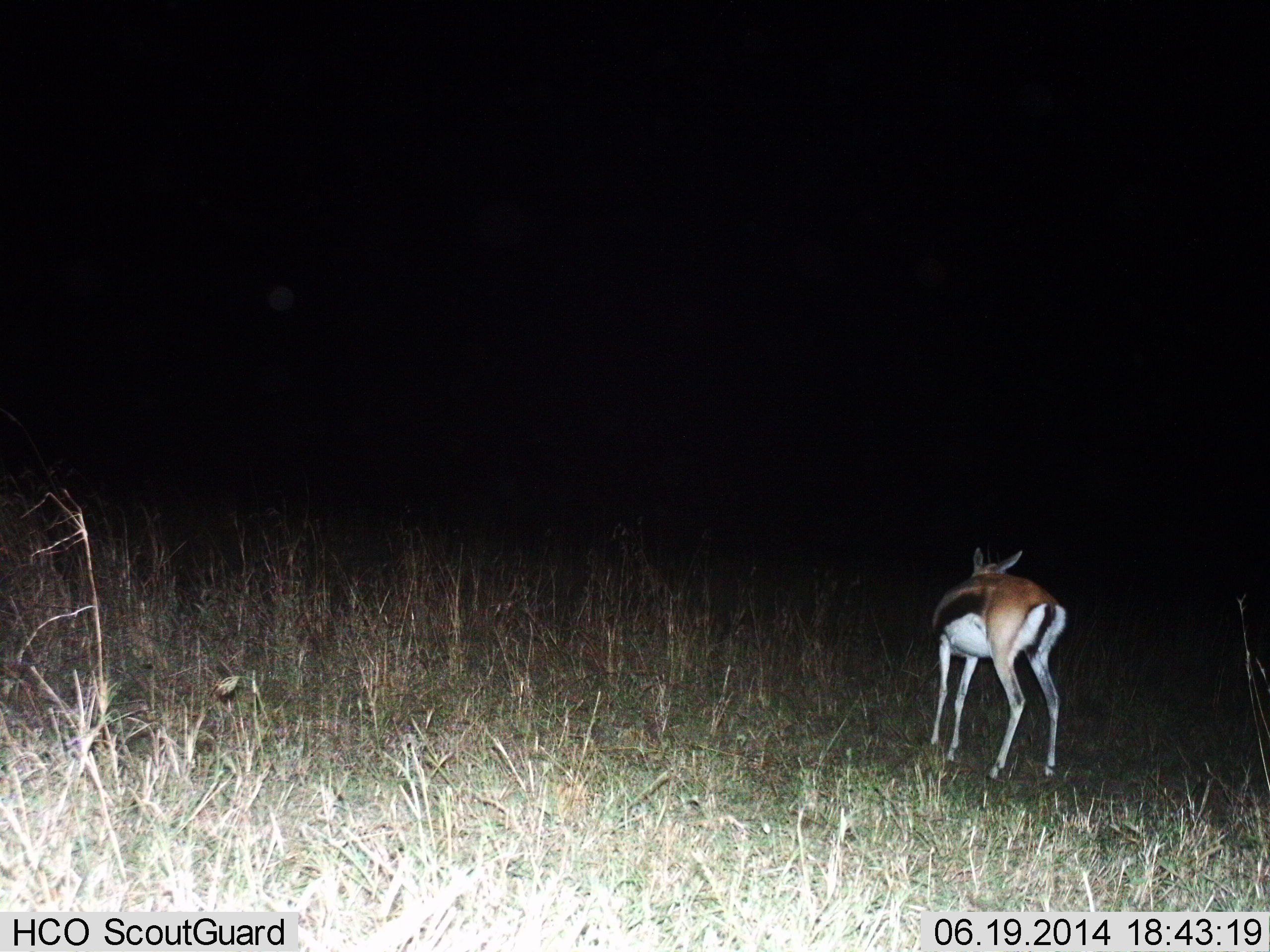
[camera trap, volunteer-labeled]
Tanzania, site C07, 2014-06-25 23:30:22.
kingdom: Animalia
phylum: Chordata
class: Mammalia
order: Artiodactyla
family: Bovidae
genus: Eudorcas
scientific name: Eudorcas thomsonii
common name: thomson's gazelle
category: gazellethomsons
Gazellethomsons (thomson's gazelle) (Eudorcas thomsonii), count 1. Behavior (volunteer vote fractions): standing 100%, resting 0%, moving 0%, interacting 0%. Young present (vote fraction): 0%. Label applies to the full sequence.